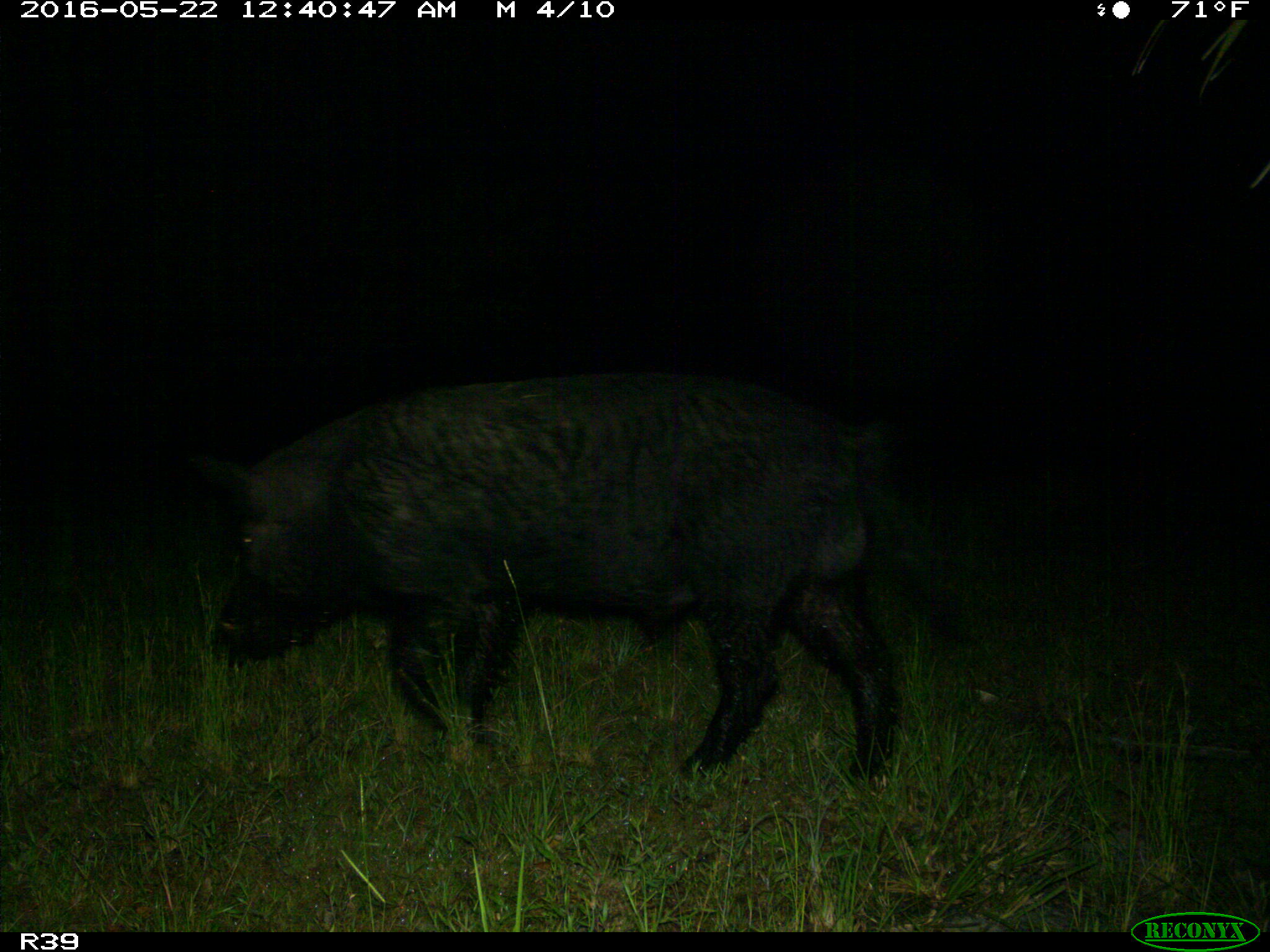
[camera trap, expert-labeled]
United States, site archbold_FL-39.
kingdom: Animalia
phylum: Chordata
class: Mammalia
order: Artiodactyla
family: Suidae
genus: Sus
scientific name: Sus scrofa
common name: wild boar